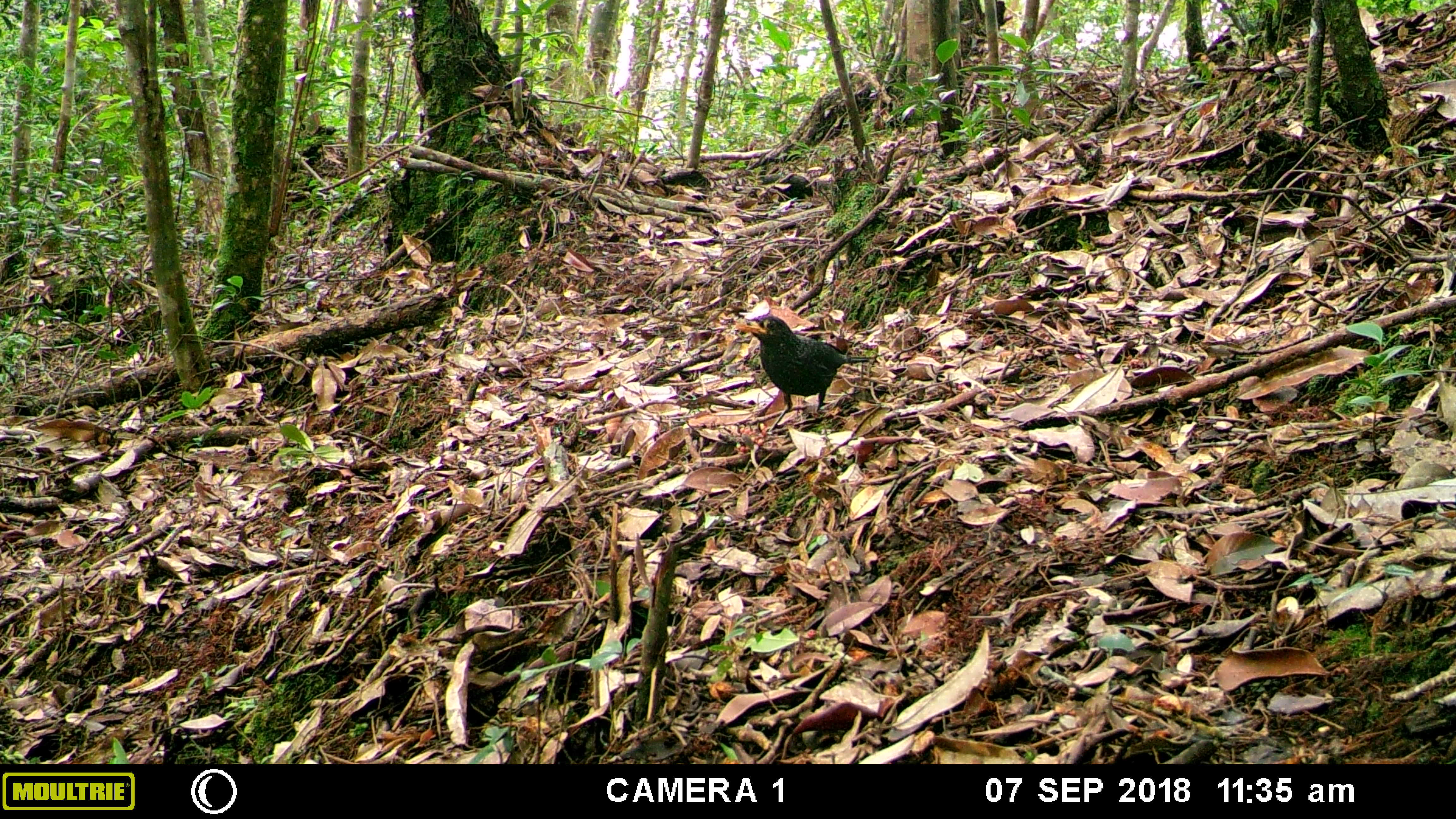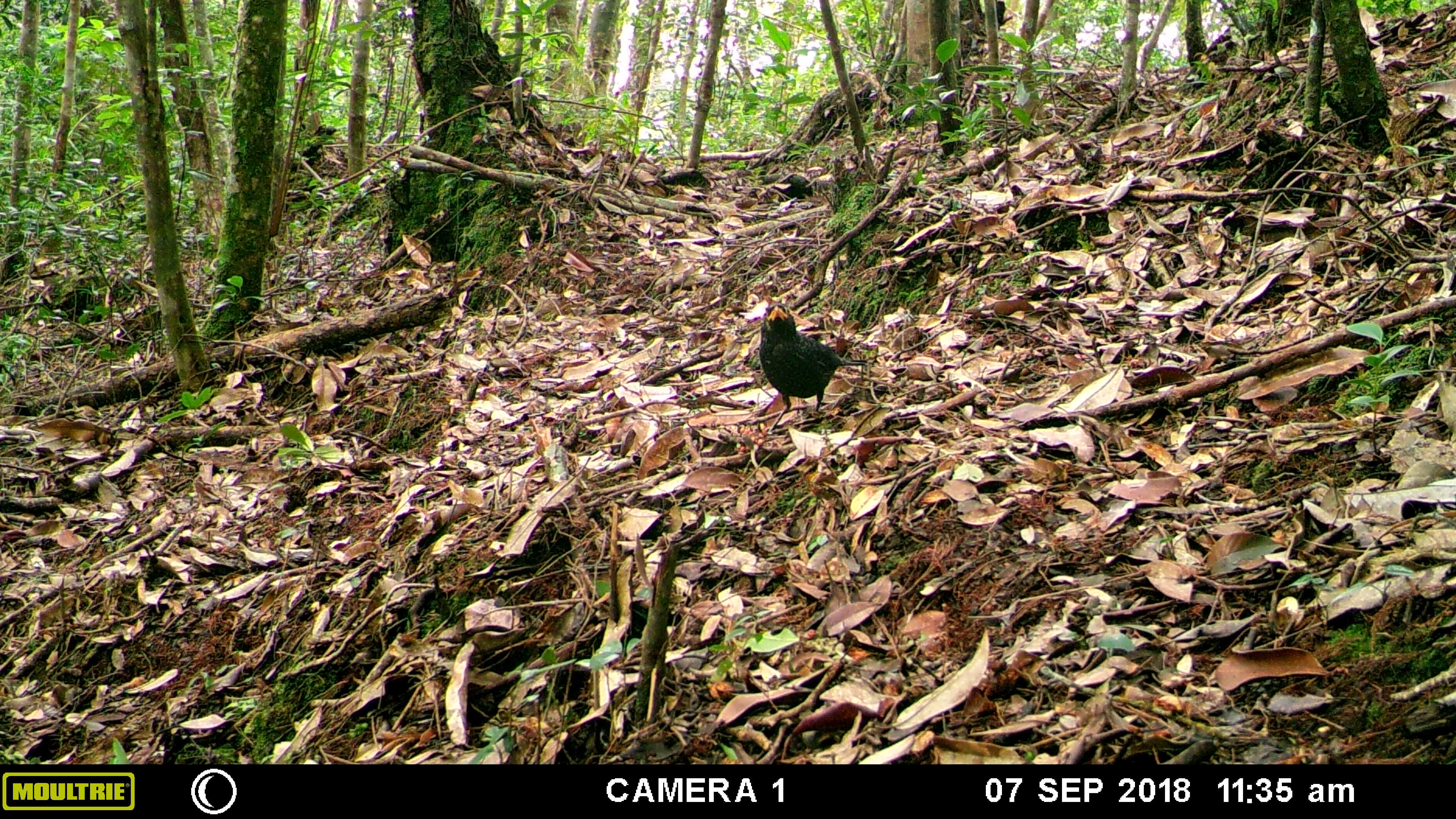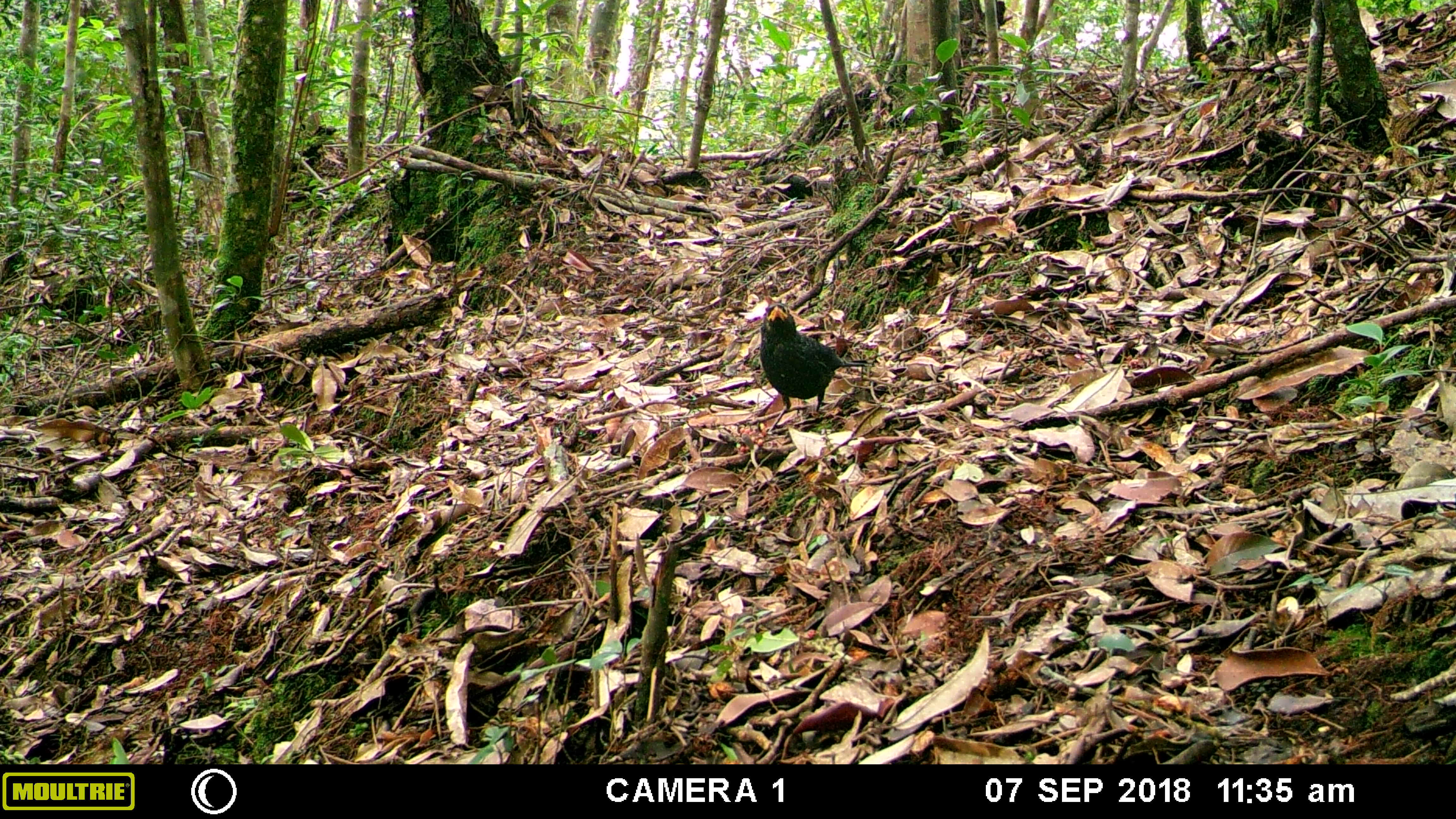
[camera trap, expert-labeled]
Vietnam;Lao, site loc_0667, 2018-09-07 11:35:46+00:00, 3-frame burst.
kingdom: Animalia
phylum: Chordata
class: Aves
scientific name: Aves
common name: bird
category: unidentified bird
Unidentified bird (bird) (Aves). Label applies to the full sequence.